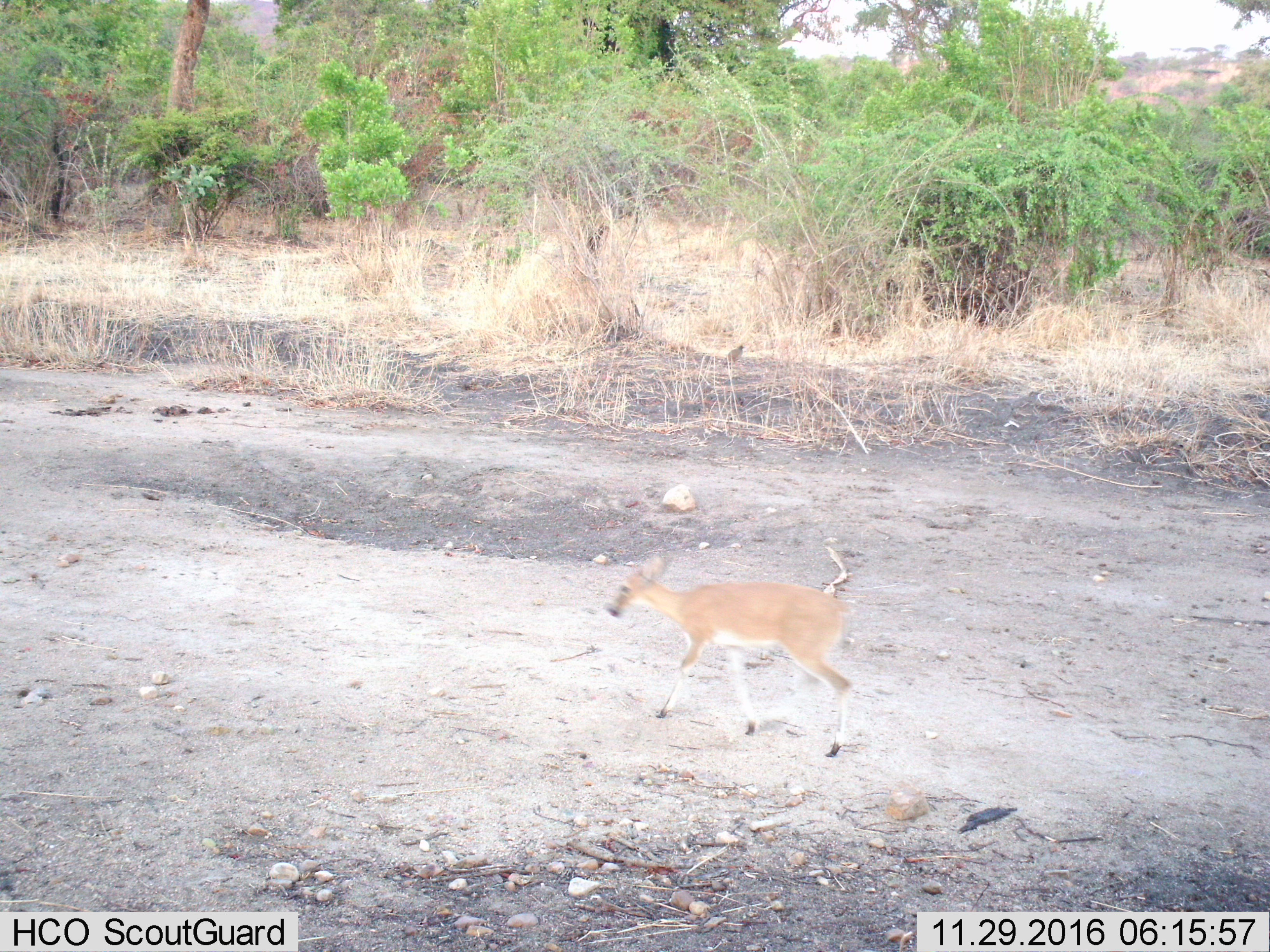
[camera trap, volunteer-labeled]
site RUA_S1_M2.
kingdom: Animalia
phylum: Chordata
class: Mammalia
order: Artiodactyla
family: Bovidae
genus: Sylvicapra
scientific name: Sylvicapra grimmia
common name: common duiker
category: duikercommongrey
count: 1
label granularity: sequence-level